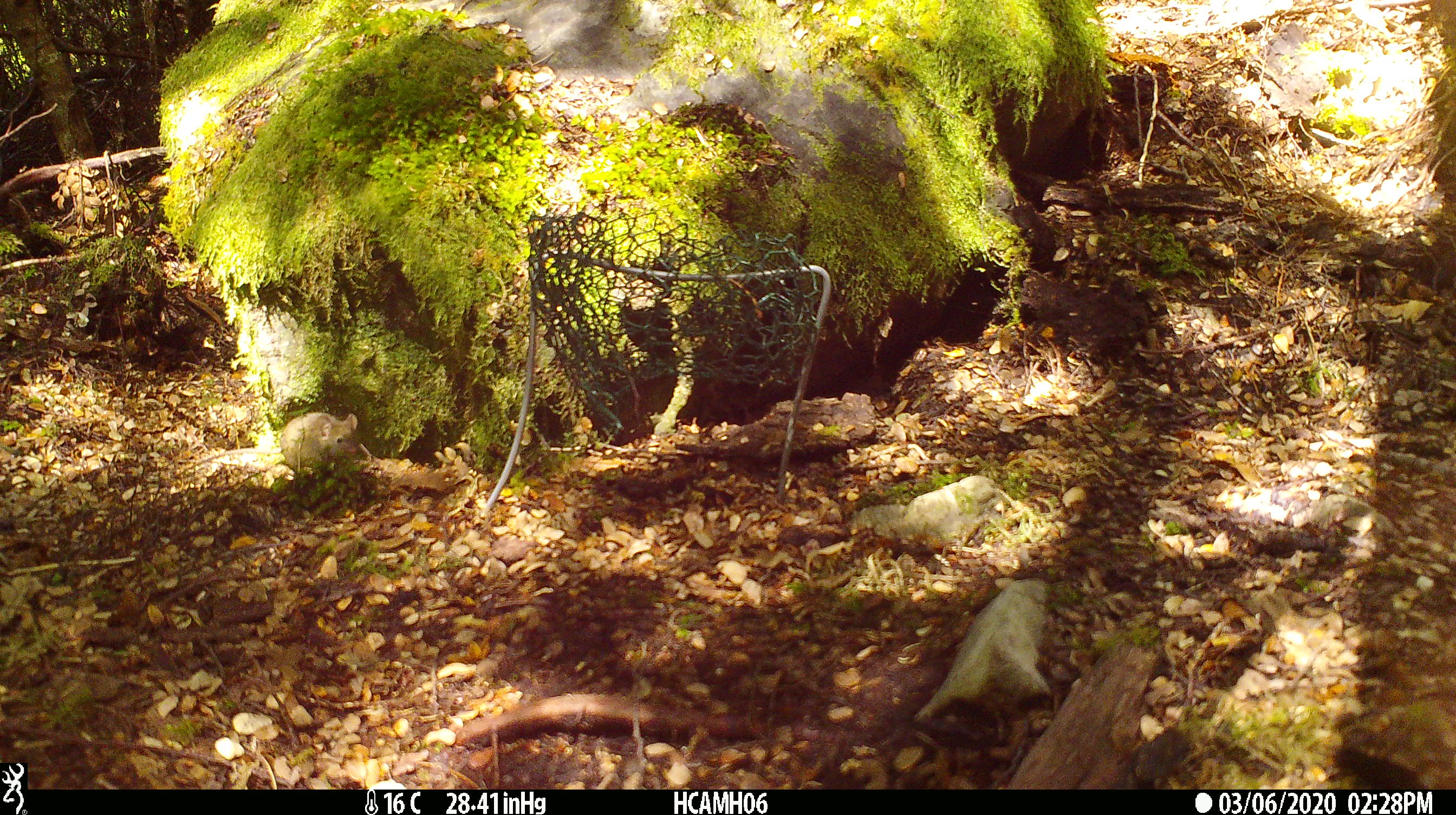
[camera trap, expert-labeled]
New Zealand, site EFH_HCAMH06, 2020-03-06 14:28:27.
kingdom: Animalia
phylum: Chordata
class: Mammalia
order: Rodentia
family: Muridae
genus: Mus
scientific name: Mus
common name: mouse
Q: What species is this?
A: Mouse (Mus).